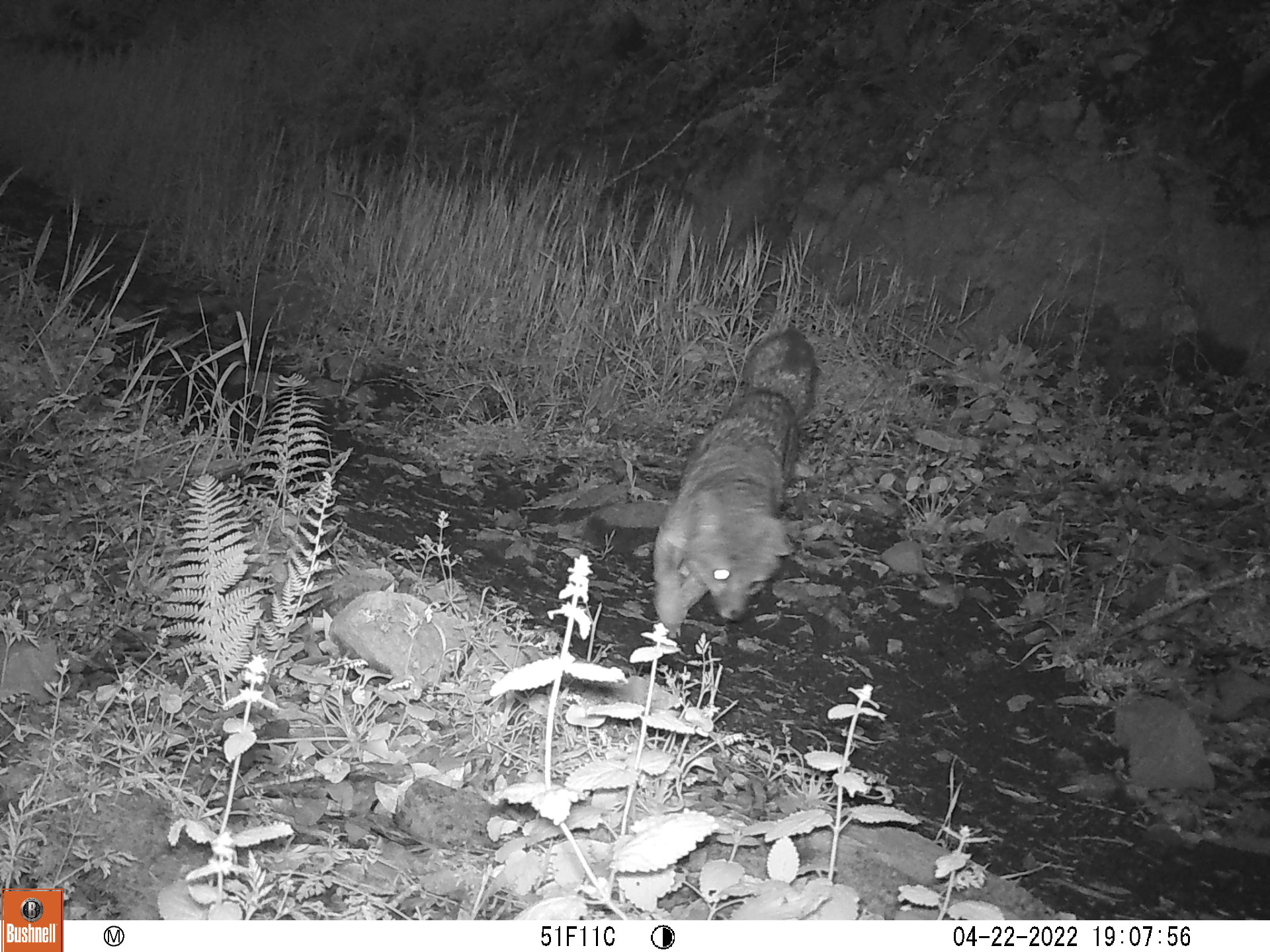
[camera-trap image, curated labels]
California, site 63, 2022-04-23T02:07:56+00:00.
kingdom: Animalia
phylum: Chordata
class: Mammalia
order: Carnivora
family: Canidae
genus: Urocyon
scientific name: Urocyon cinereoargenteus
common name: gray fox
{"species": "gray fox (Urocyon cinereoargenteus)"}